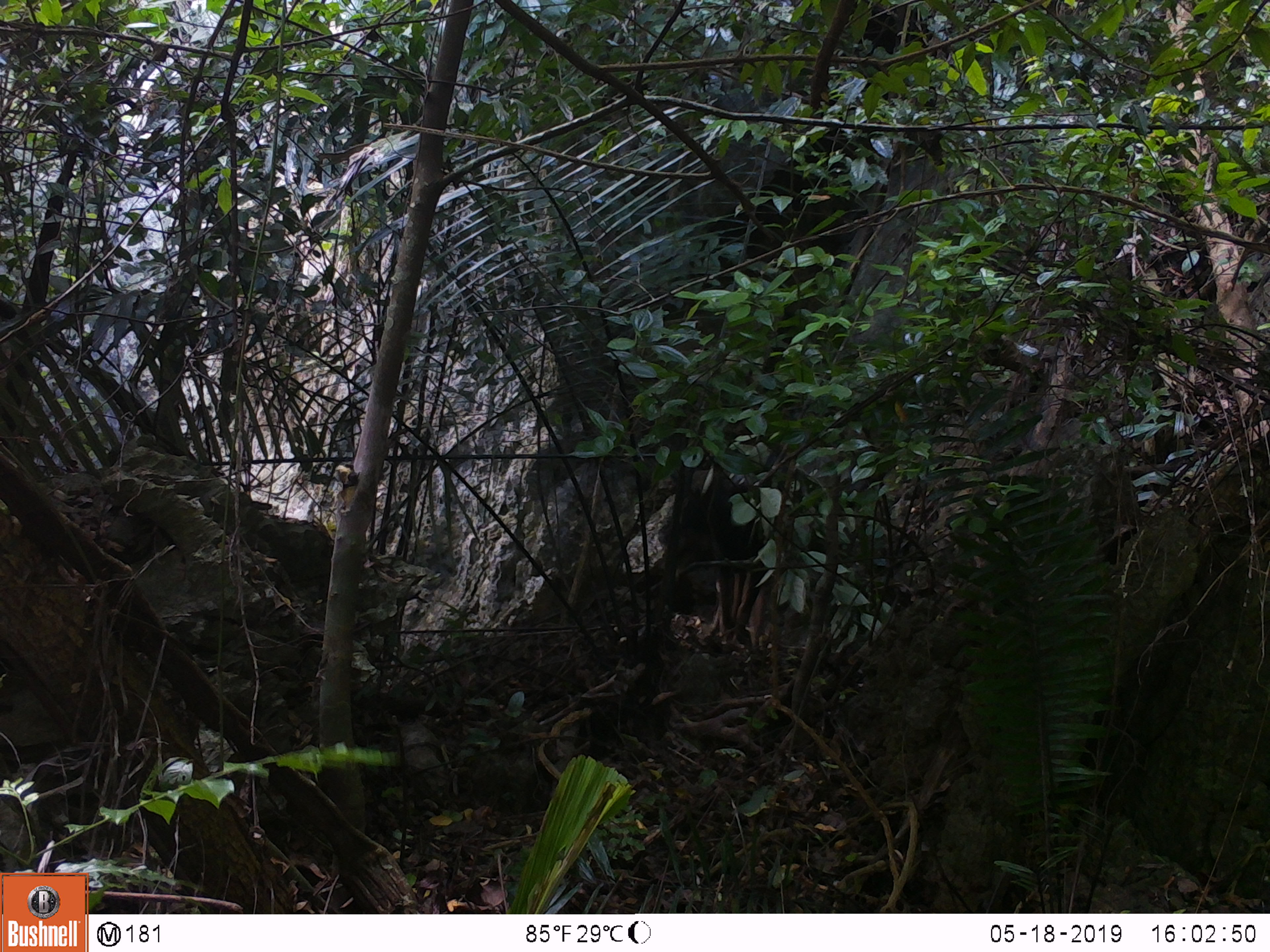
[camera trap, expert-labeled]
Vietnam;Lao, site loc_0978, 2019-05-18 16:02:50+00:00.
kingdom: Animalia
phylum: Chordata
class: Mammalia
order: Artiodactyla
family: Bovidae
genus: Capricornis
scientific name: Capricornis sumatraensis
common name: chinese serow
Chinese serow (Capricornis sumatraensis). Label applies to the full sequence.